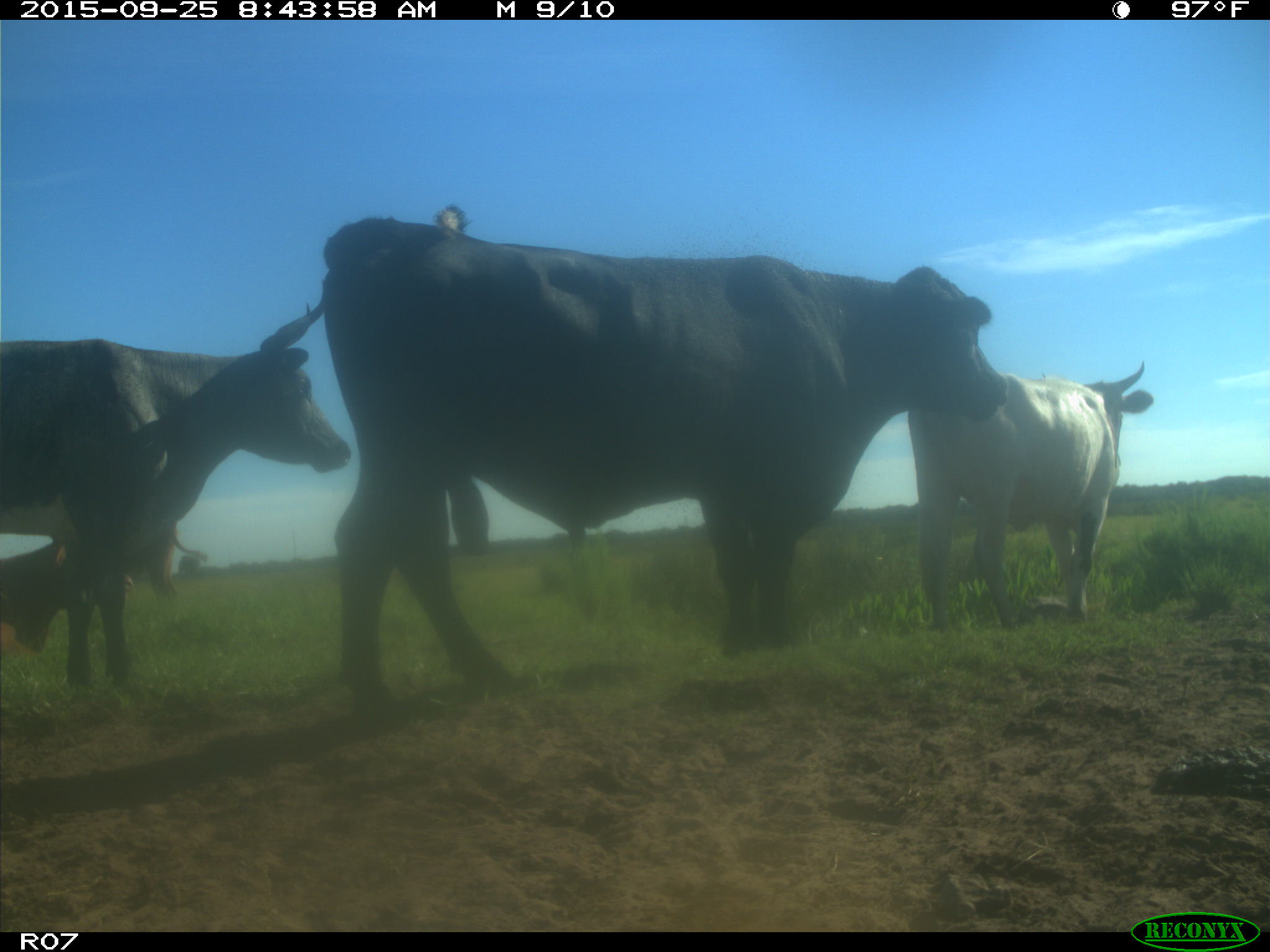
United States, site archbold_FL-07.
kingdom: Animalia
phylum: Chordata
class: Mammalia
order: Artiodactyla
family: Bovidae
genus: Bos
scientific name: Bos taurus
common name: domestic cow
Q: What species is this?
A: Bos taurus (domestic cow).